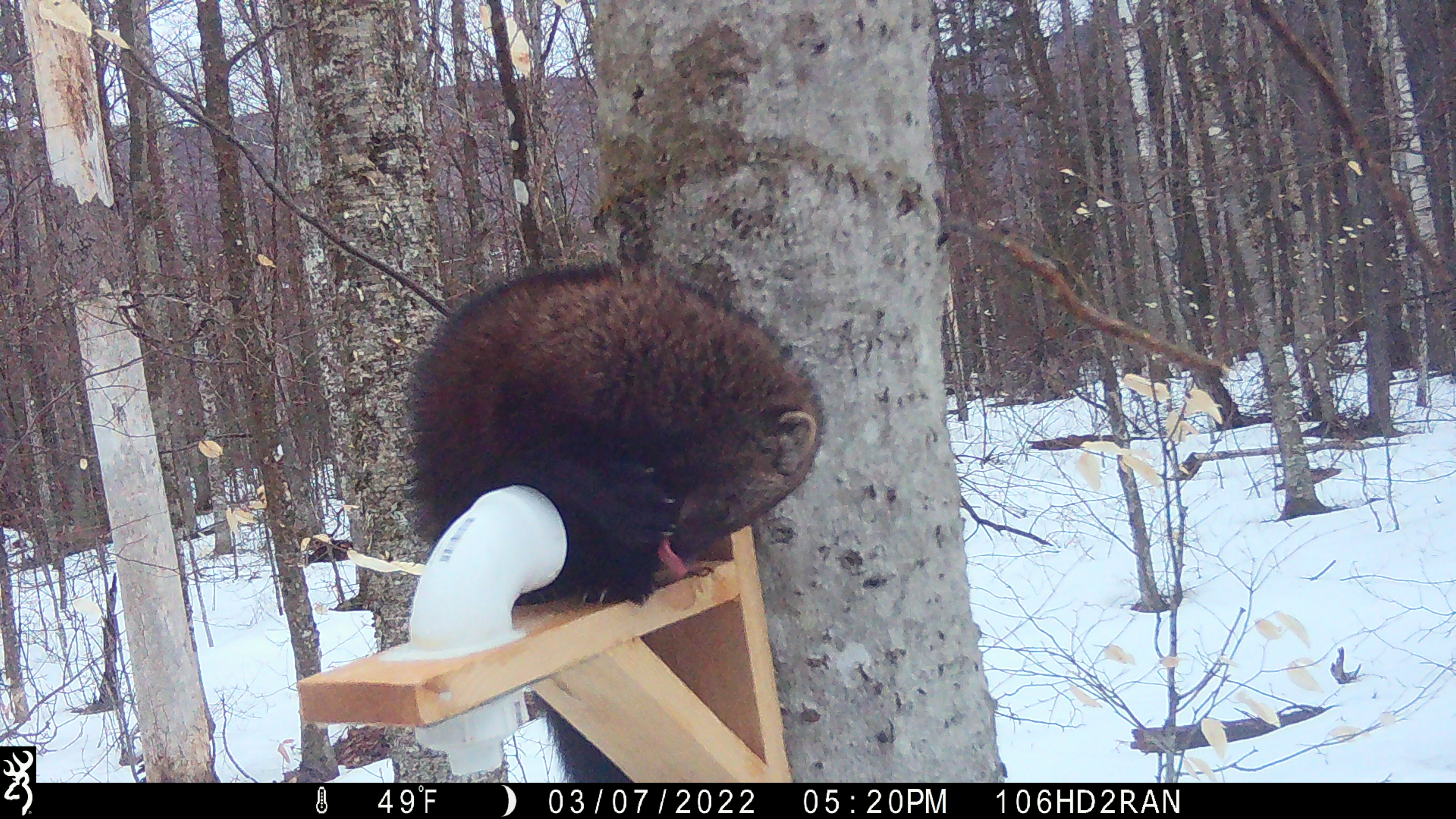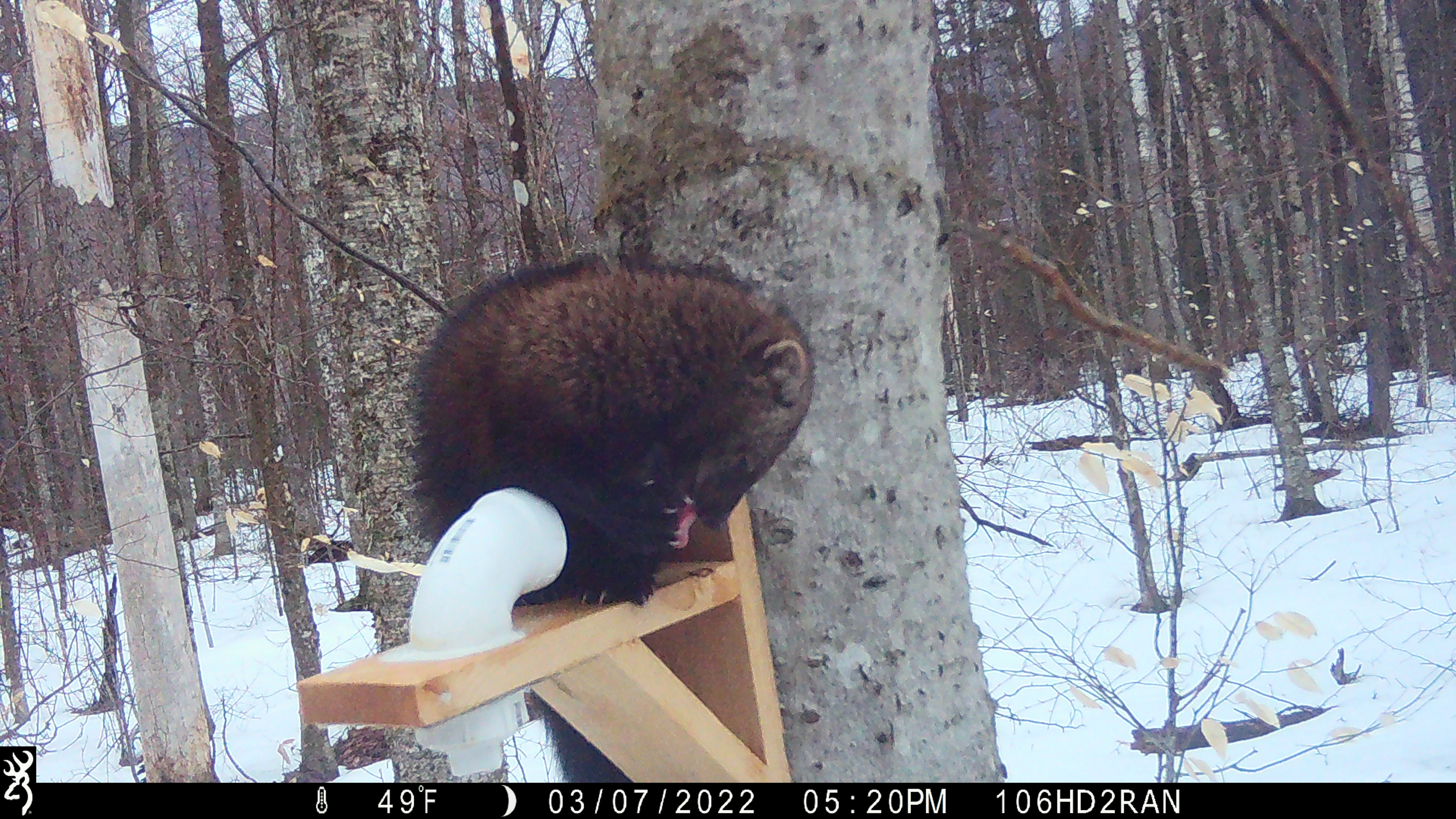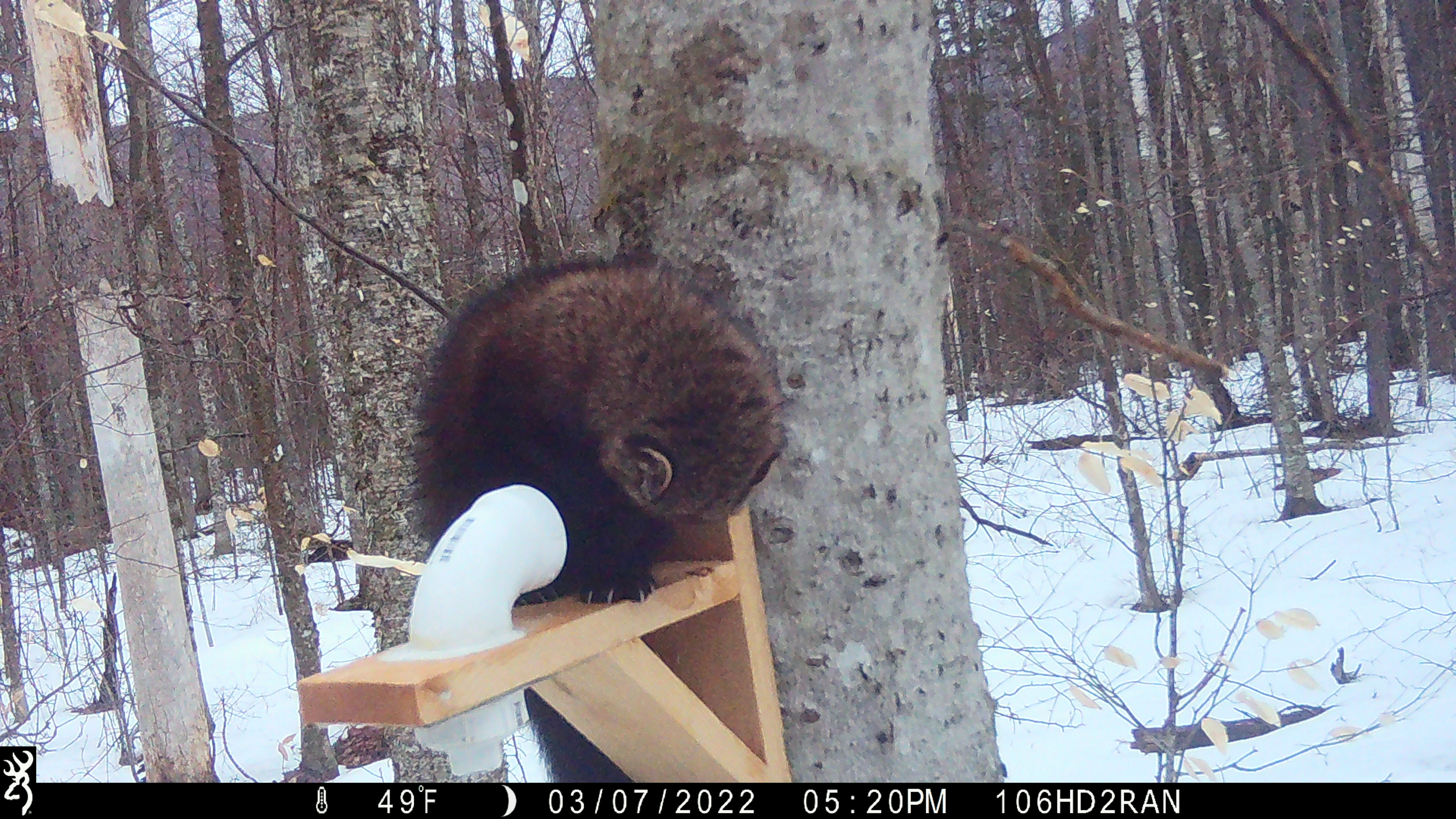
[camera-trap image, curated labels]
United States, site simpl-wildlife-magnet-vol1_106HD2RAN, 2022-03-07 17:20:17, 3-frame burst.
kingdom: Animalia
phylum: Chordata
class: Mammalia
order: Carnivora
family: Mustelidae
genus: Pekania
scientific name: Pekania pennanti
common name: fisher